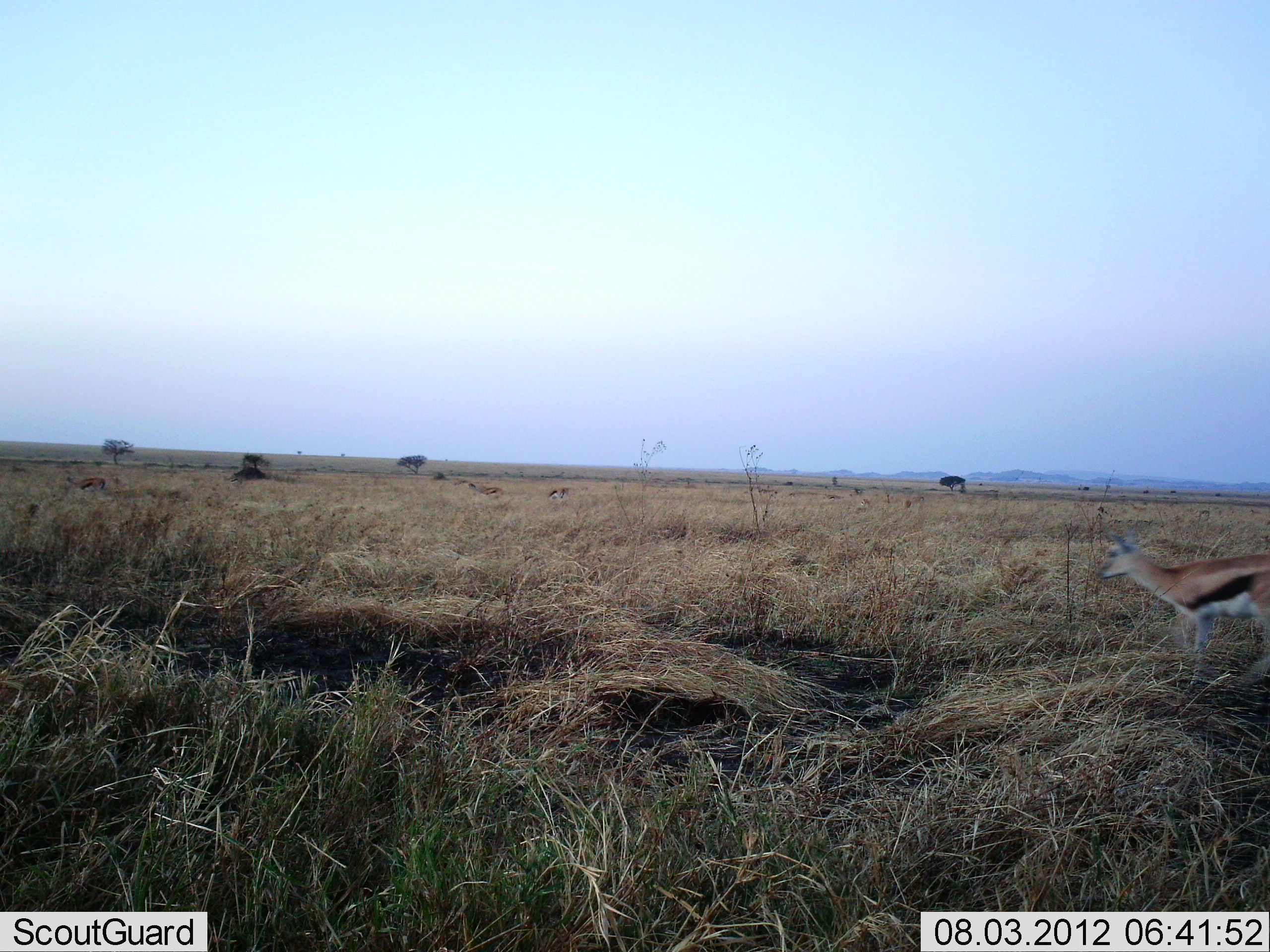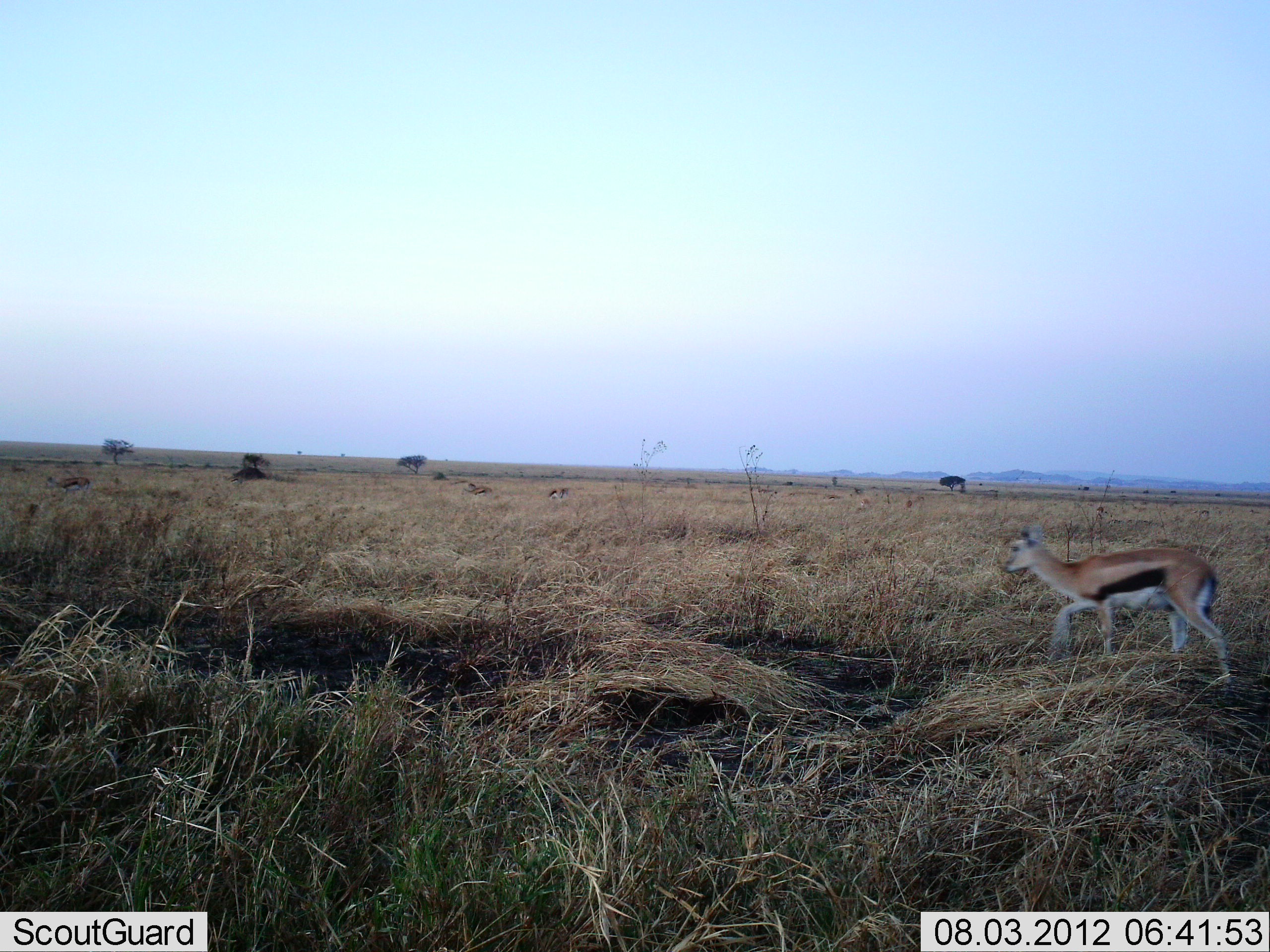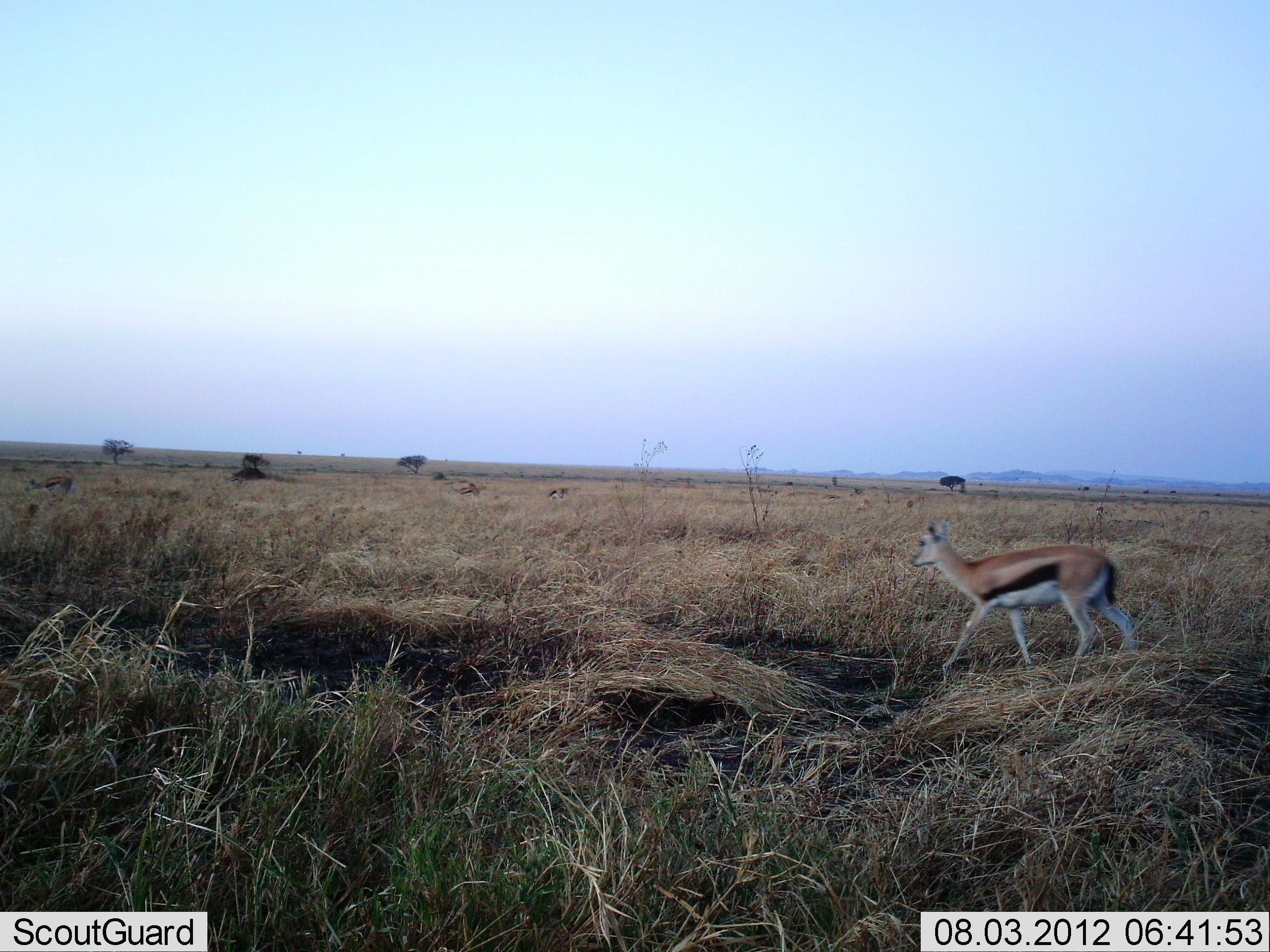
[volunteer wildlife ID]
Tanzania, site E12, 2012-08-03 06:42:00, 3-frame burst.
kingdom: Animalia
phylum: Chordata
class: Mammalia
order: Artiodactyla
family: Bovidae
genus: Eudorcas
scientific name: Eudorcas thomsonii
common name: thomson's gazelle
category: gazellethomsons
Gazellethomsons (thomson's gazelle) (Eudorcas thomsonii), count 3. Behavior (volunteer vote fractions): standing 10%, resting 0%, moving 100%, interacting 0%. Young present (vote fraction): 0%. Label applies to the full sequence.